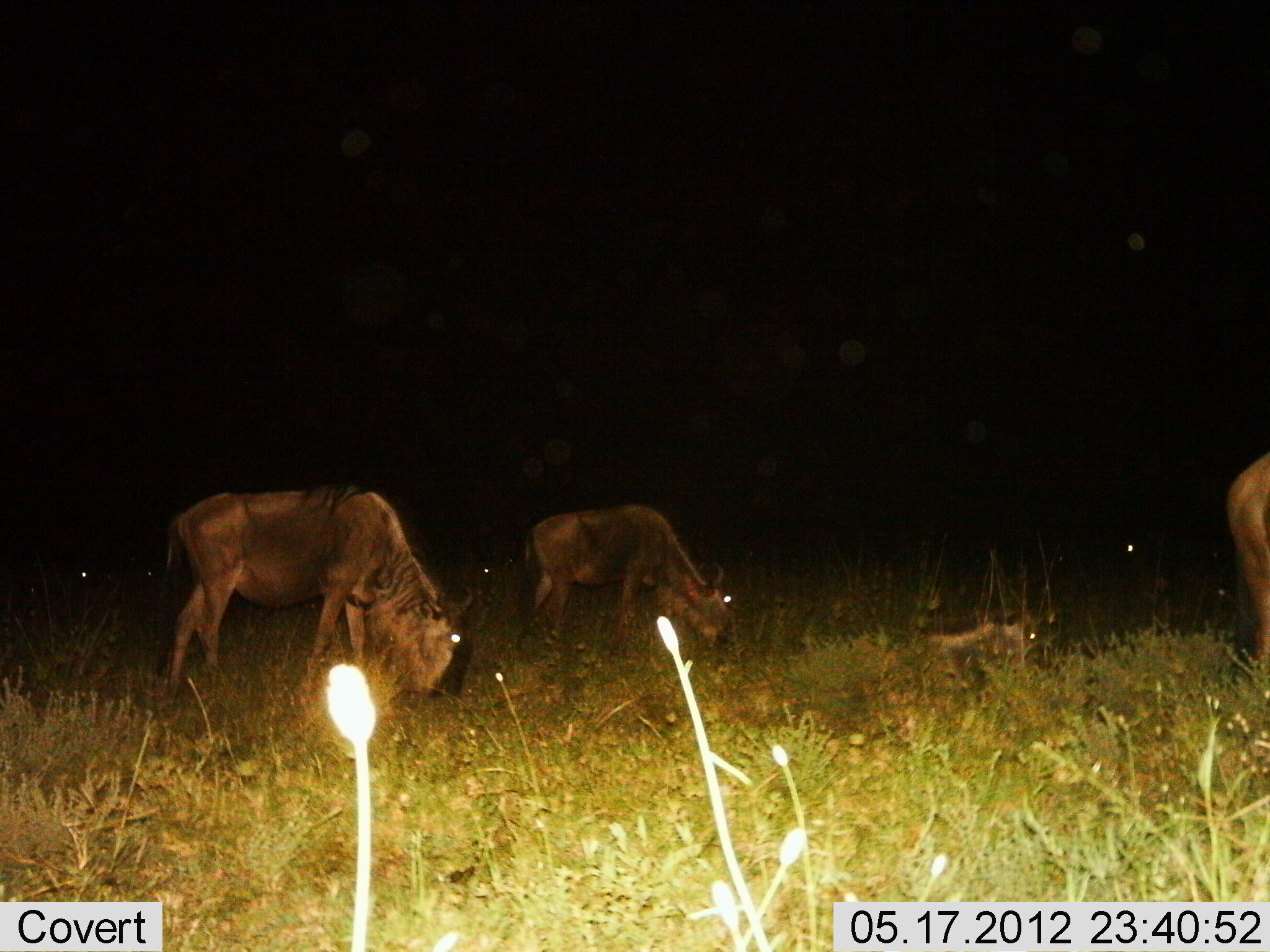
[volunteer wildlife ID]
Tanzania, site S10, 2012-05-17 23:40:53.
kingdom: Animalia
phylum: Chordata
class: Mammalia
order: Artiodactyla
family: Bovidae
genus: Connochaetes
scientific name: Connochaetes taurinus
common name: blue wildebeest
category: wildebeest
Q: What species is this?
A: Wildebeest (blue wildebeest) (Connochaetes taurinus).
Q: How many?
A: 4.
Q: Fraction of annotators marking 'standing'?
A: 10%.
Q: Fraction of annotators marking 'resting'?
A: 40%.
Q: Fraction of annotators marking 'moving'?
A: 0%.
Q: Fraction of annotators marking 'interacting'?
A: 0%.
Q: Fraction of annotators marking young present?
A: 10%.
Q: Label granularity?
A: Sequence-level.